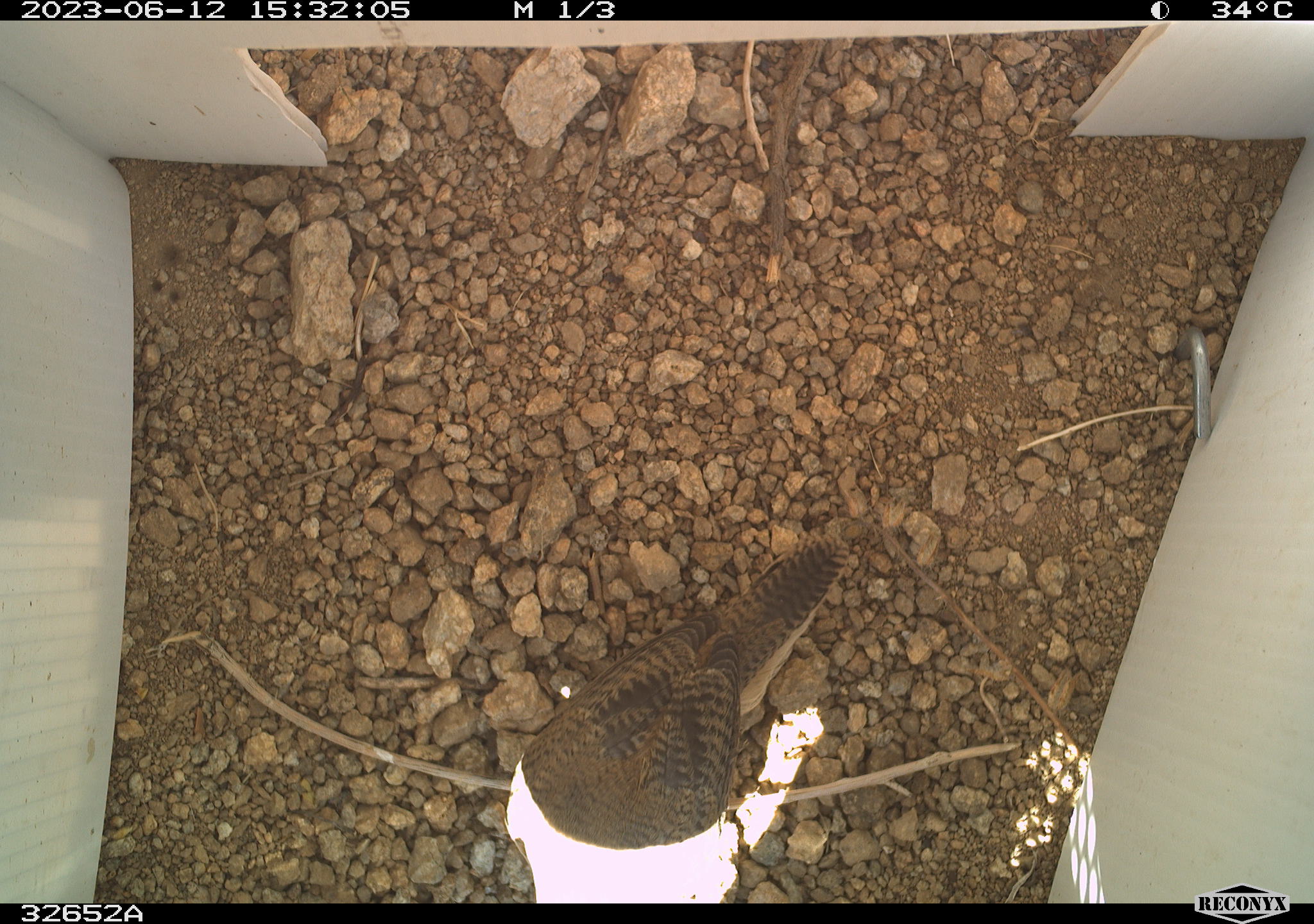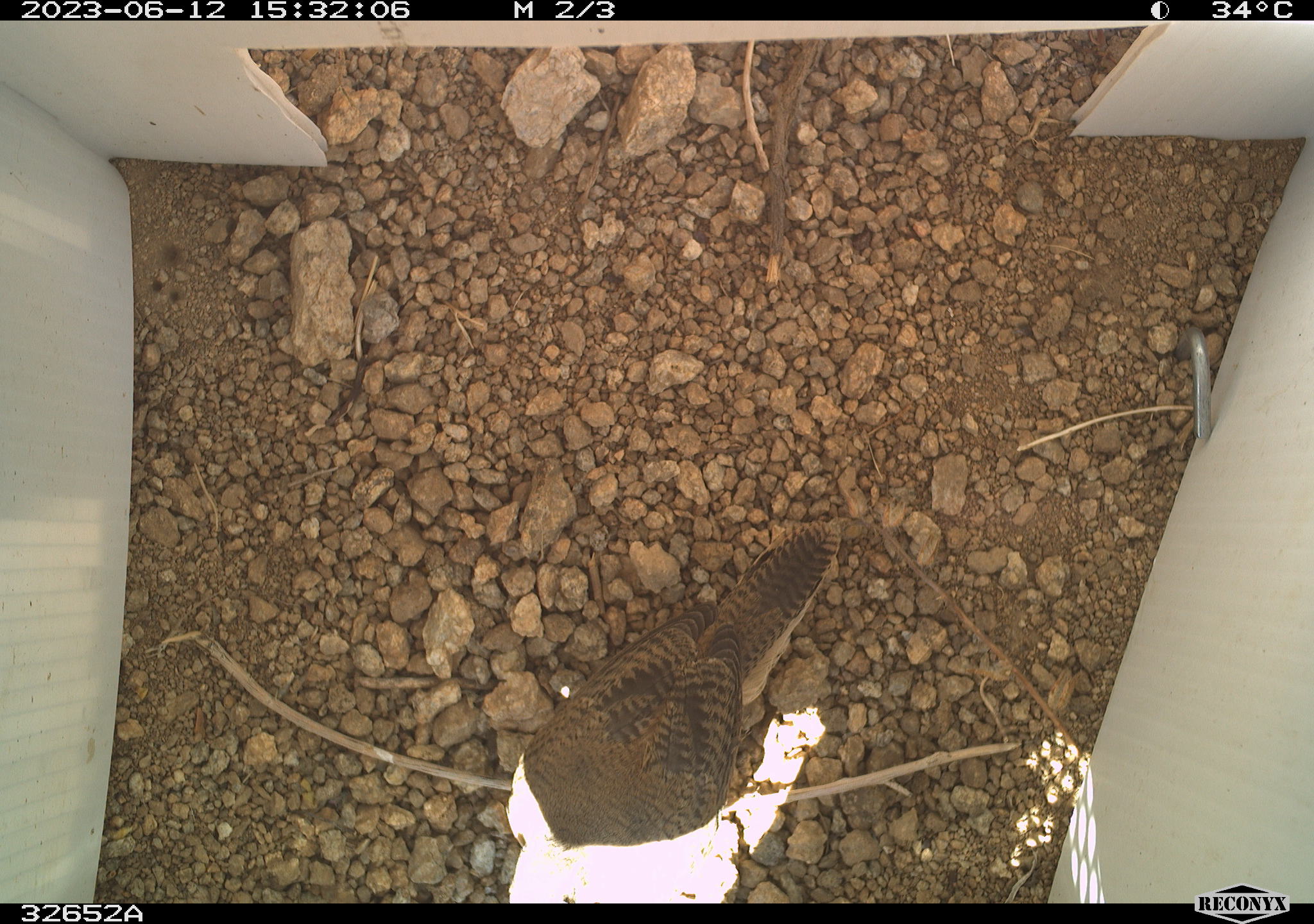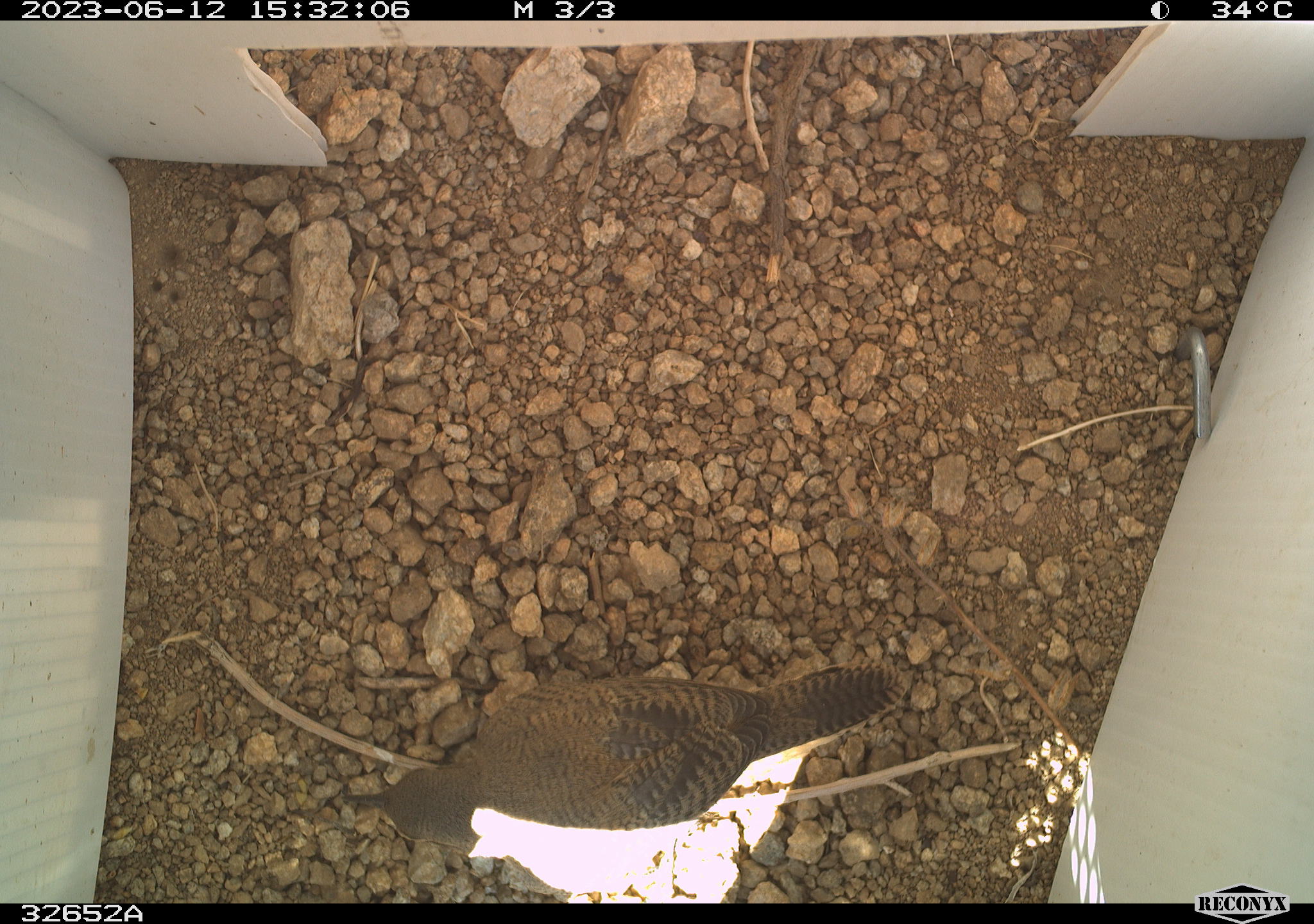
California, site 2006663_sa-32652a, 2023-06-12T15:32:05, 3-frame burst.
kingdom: Animalia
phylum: Chordata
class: Aves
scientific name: Aves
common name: bird